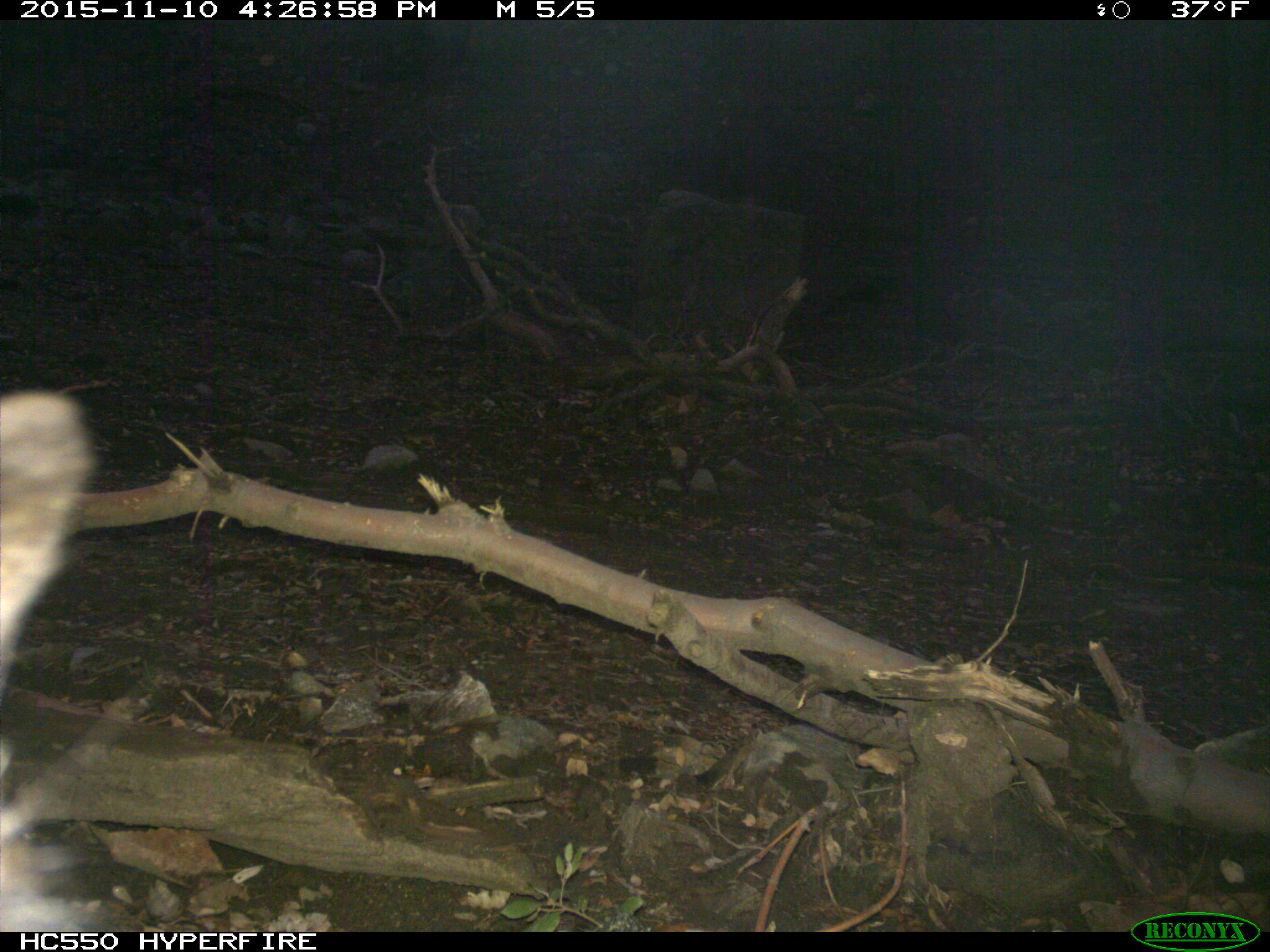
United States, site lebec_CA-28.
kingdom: Animalia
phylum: Chordata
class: Mammalia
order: Carnivora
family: Ursidae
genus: Ursus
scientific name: Ursus americanus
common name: american black bear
Ursus americanus (american black bear).